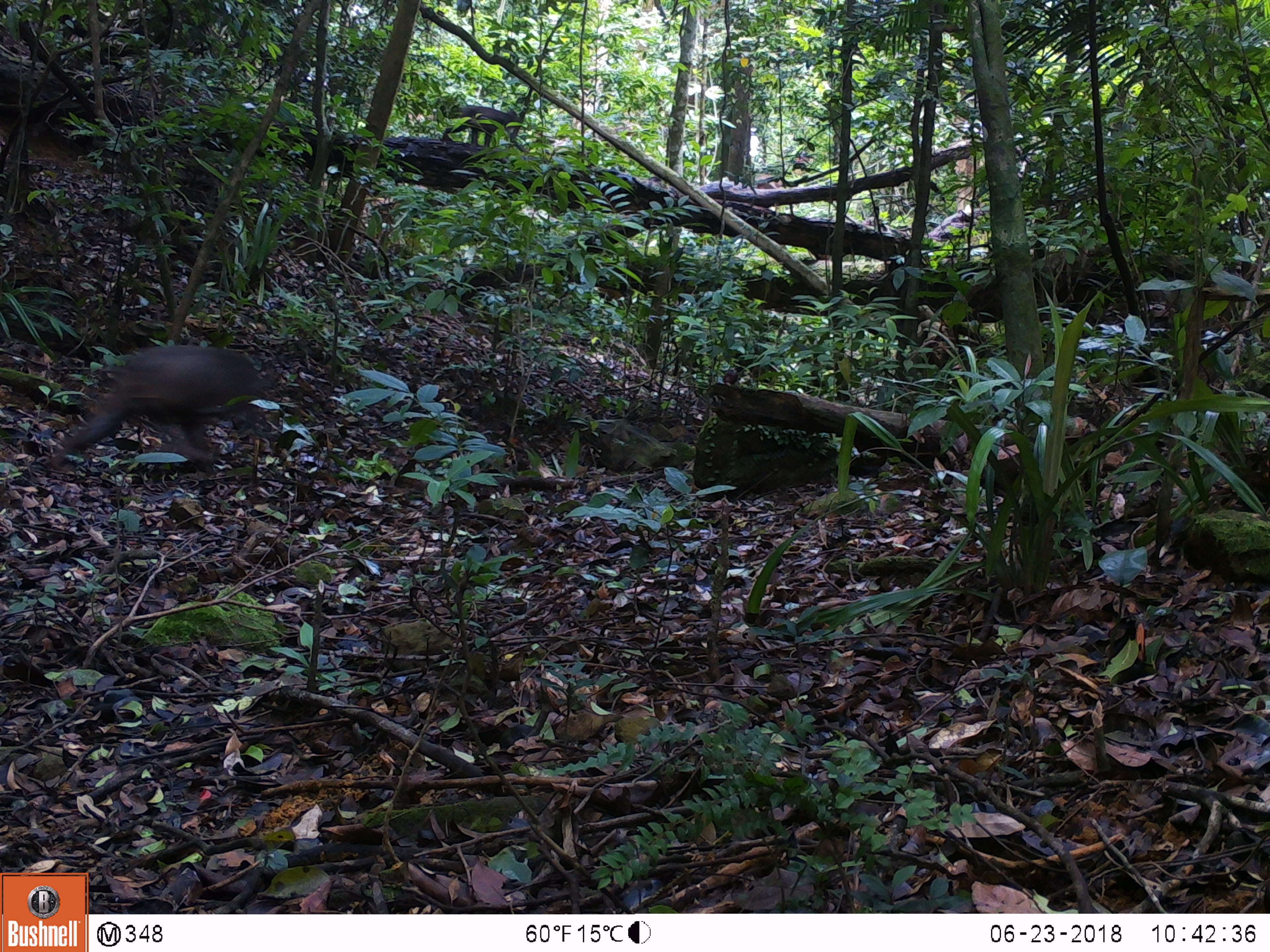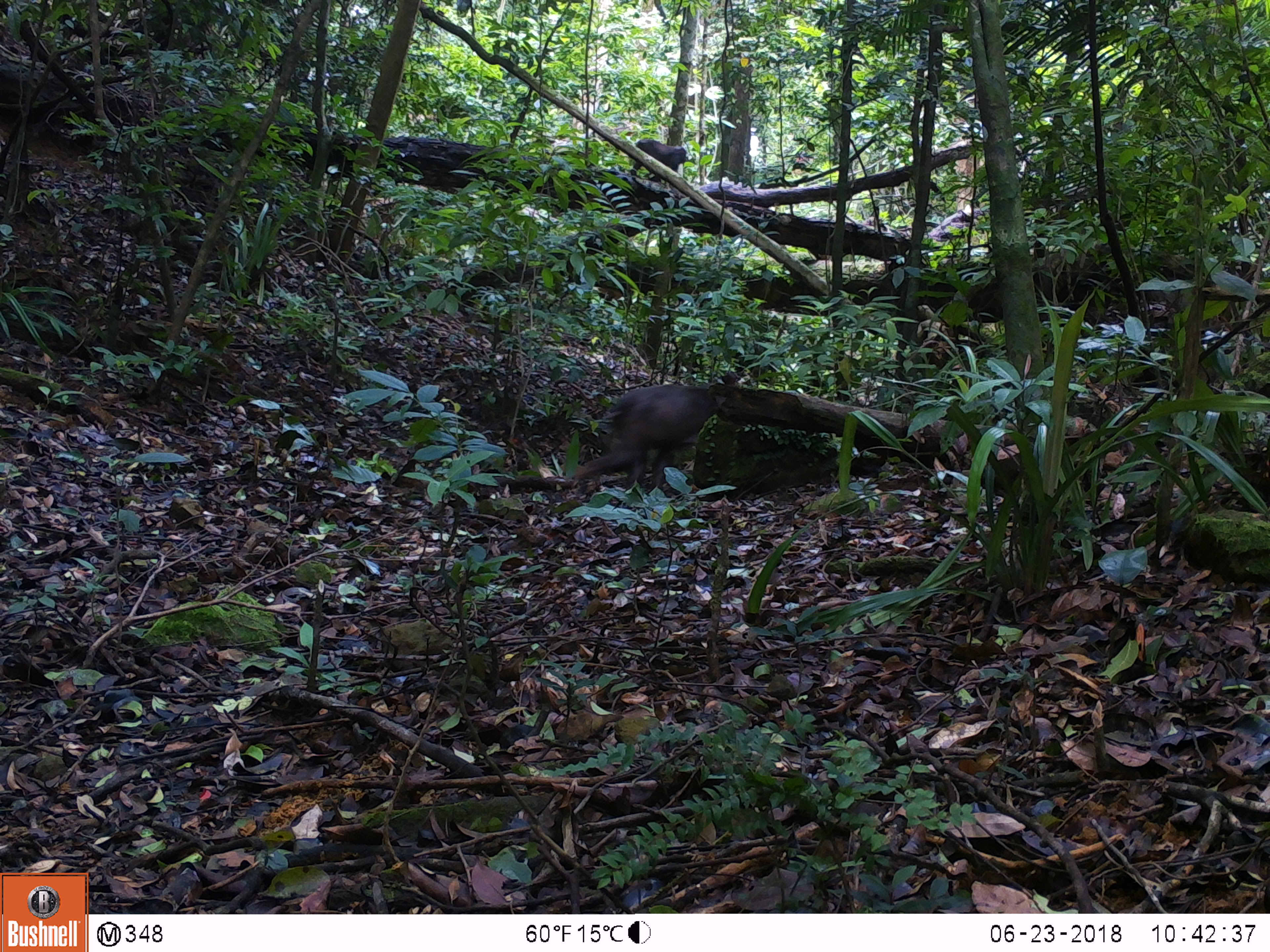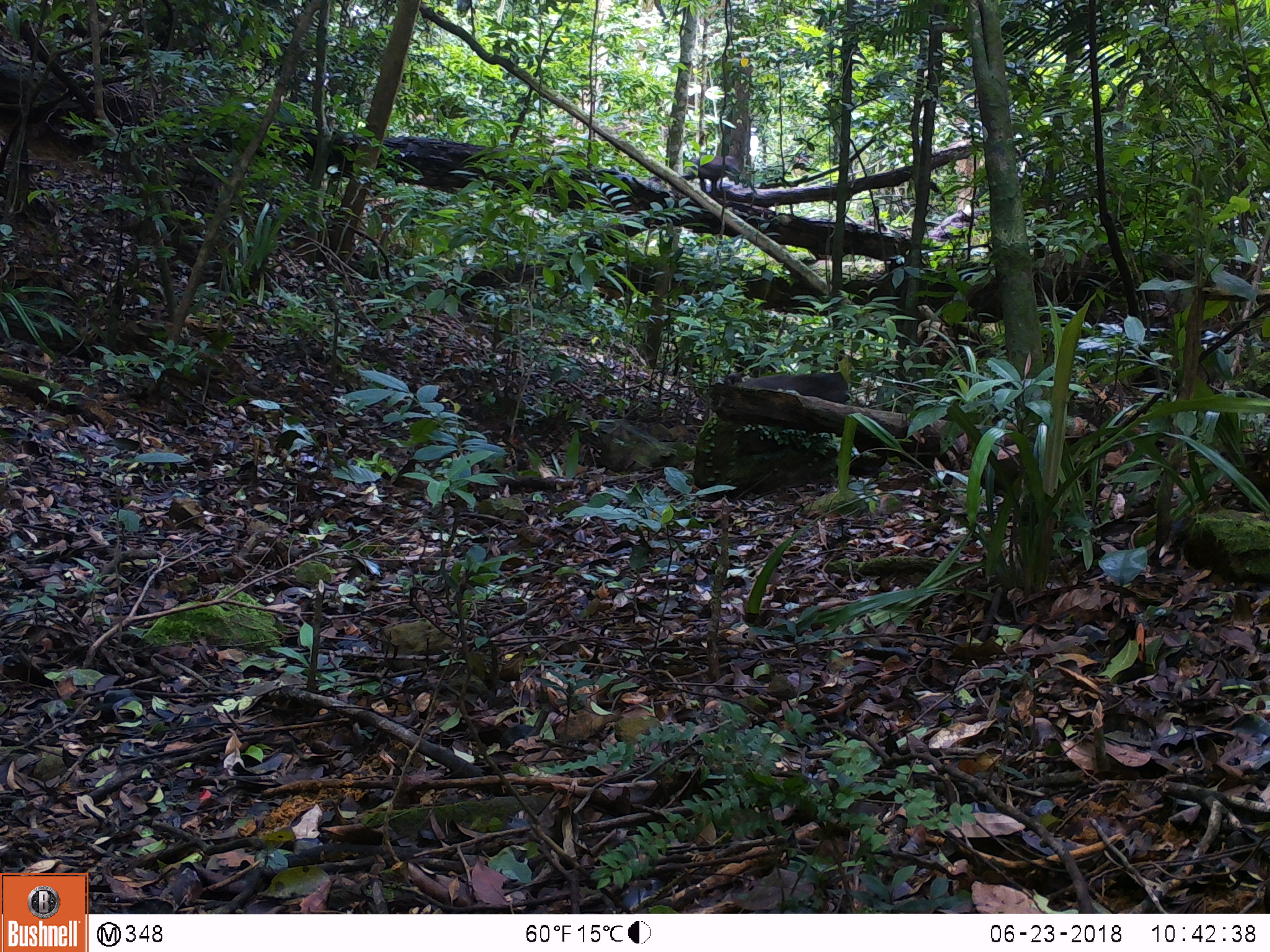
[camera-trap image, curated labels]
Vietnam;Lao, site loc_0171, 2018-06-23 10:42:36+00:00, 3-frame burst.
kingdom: Animalia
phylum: Chordata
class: Mammalia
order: Primates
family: Cercopithecidae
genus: Macaca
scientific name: Macaca arctoides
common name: stump-tailed macaque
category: stump tailed macaque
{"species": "stump tailed macaque (stump-tailed macaque) (Macaca arctoides)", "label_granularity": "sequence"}